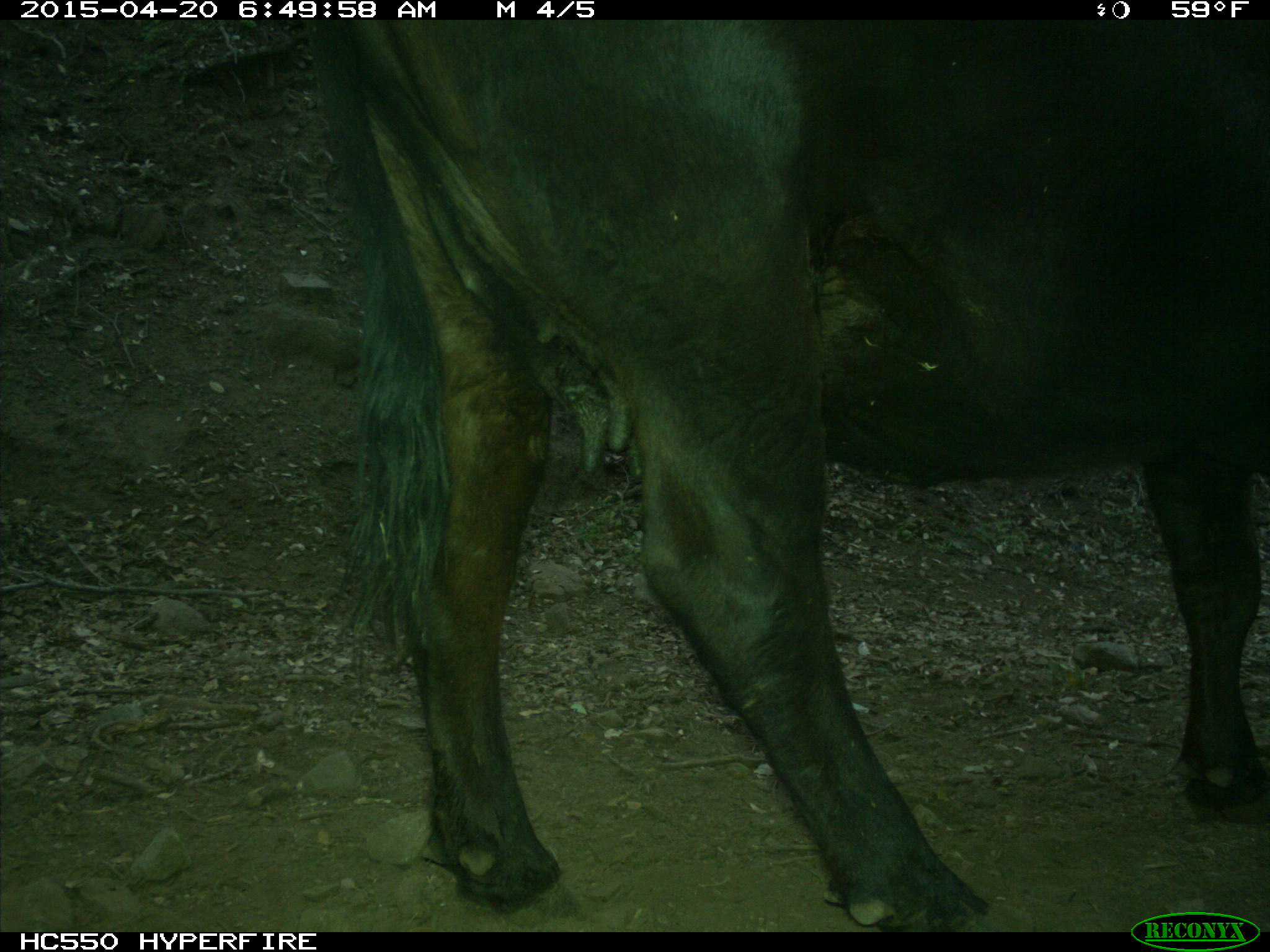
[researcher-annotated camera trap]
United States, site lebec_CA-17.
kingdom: Animalia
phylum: Chordata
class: Mammalia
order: Artiodactyla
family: Bovidae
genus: Bos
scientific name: Bos taurus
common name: domestic cow